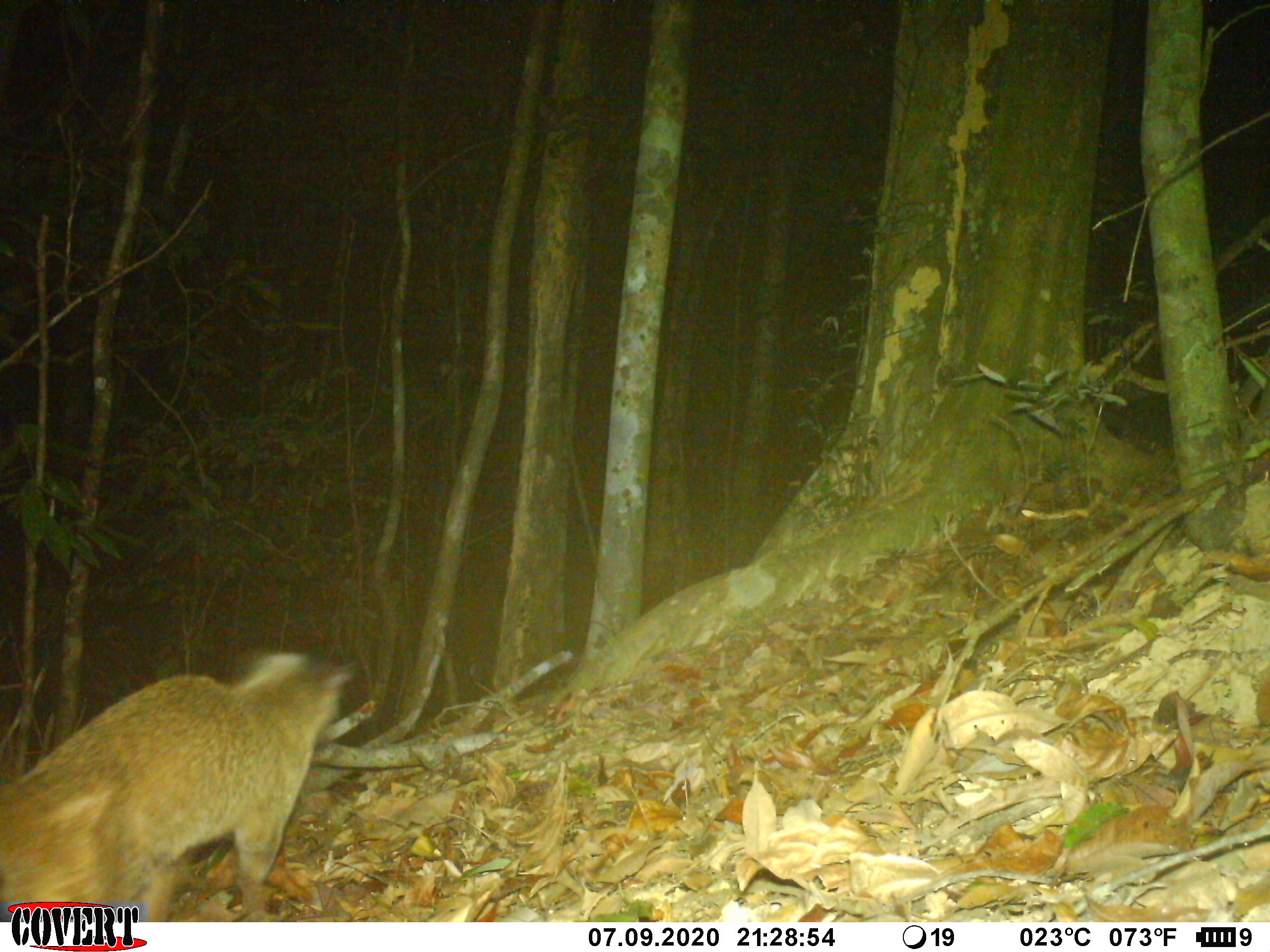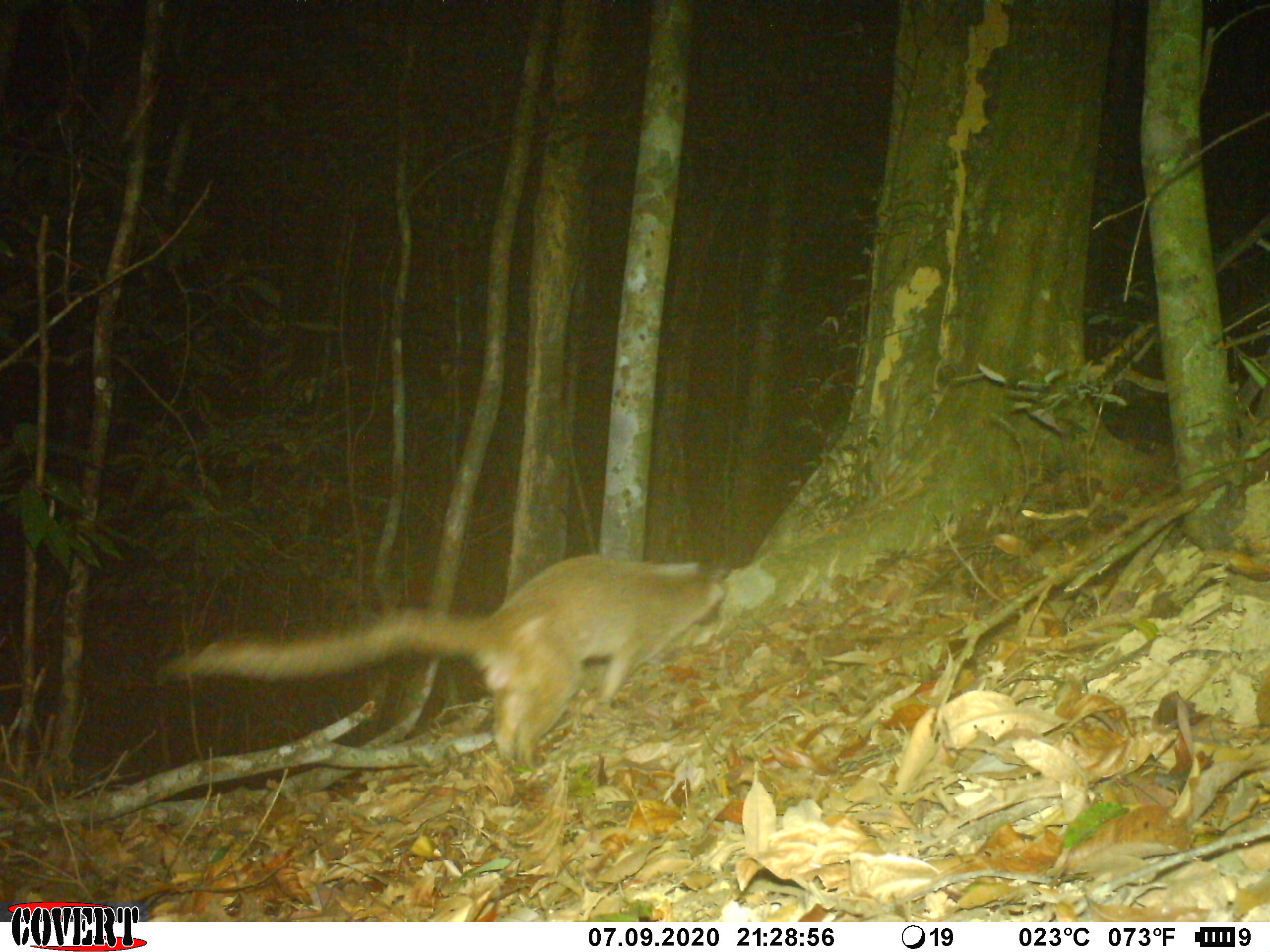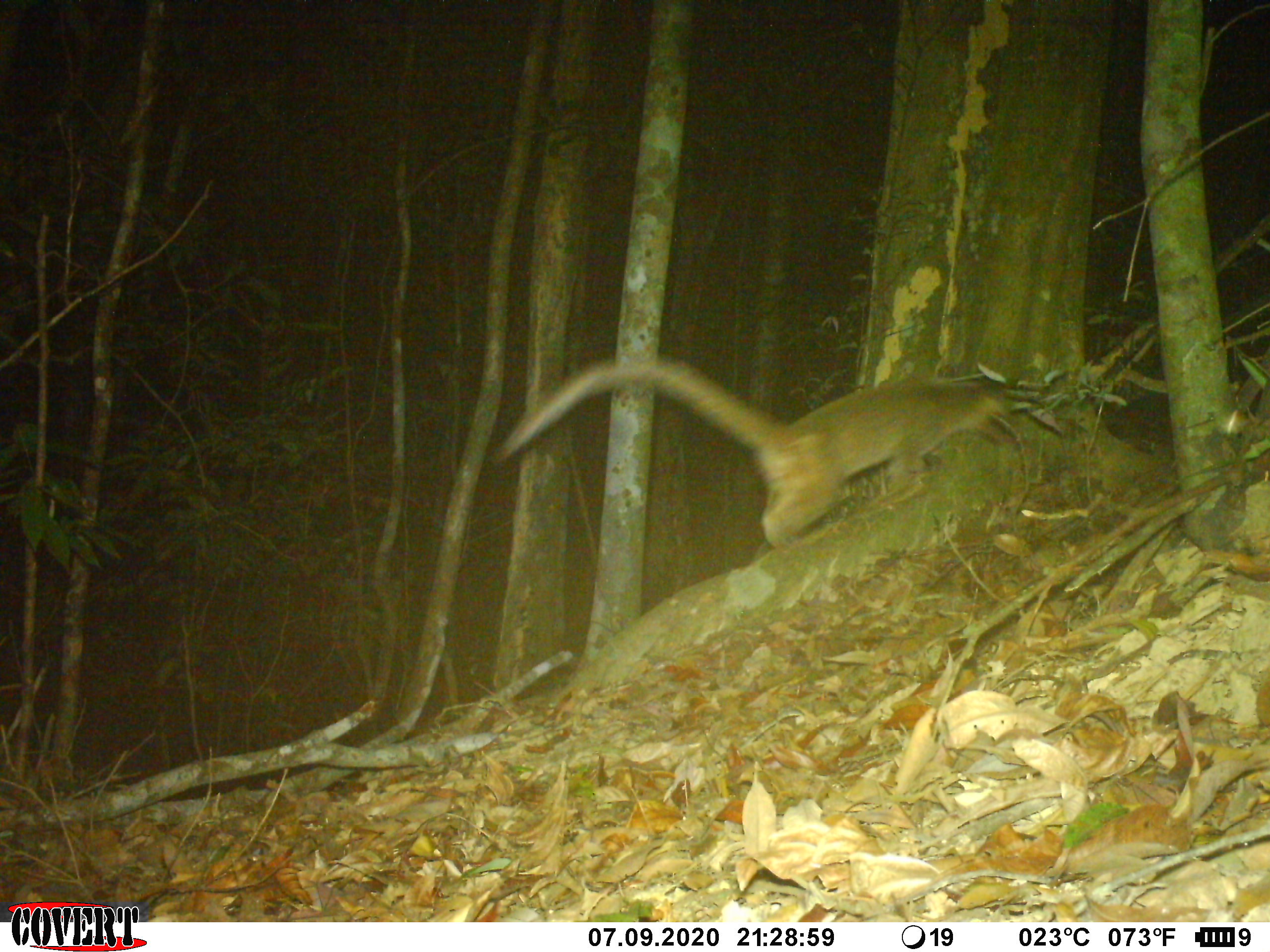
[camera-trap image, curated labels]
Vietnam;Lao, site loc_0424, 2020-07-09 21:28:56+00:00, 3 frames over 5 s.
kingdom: Animalia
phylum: Chordata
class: Mammalia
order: Carnivora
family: Viverridae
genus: Paguma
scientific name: Paguma larvata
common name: masked palm civet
Masked palm civet (Paguma larvata). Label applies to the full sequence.